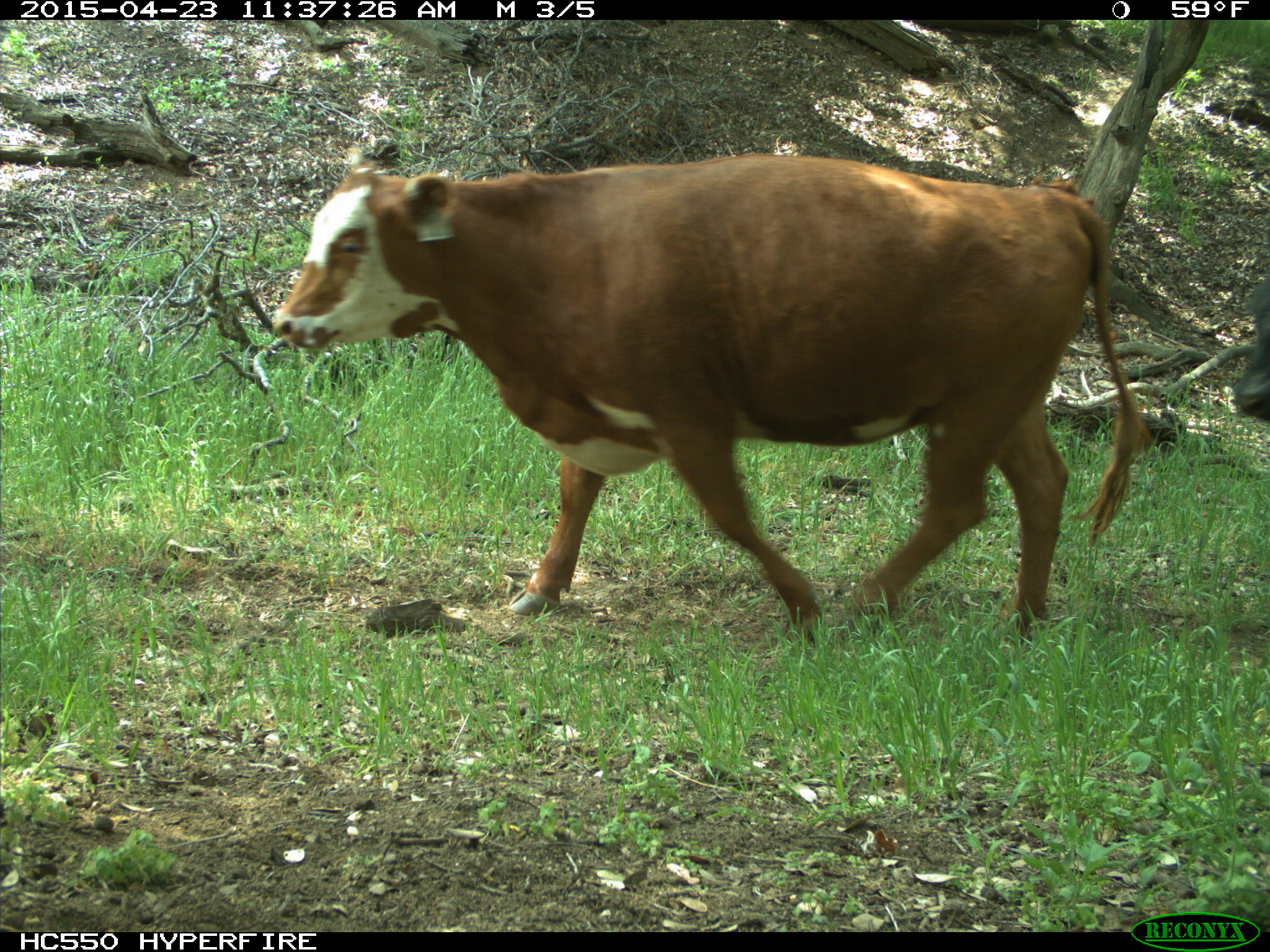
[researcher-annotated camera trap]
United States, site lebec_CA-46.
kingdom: Animalia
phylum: Chordata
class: Mammalia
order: Artiodactyla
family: Bovidae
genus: Bos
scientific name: Bos taurus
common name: domestic cow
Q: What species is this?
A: Bos taurus (domestic cow).